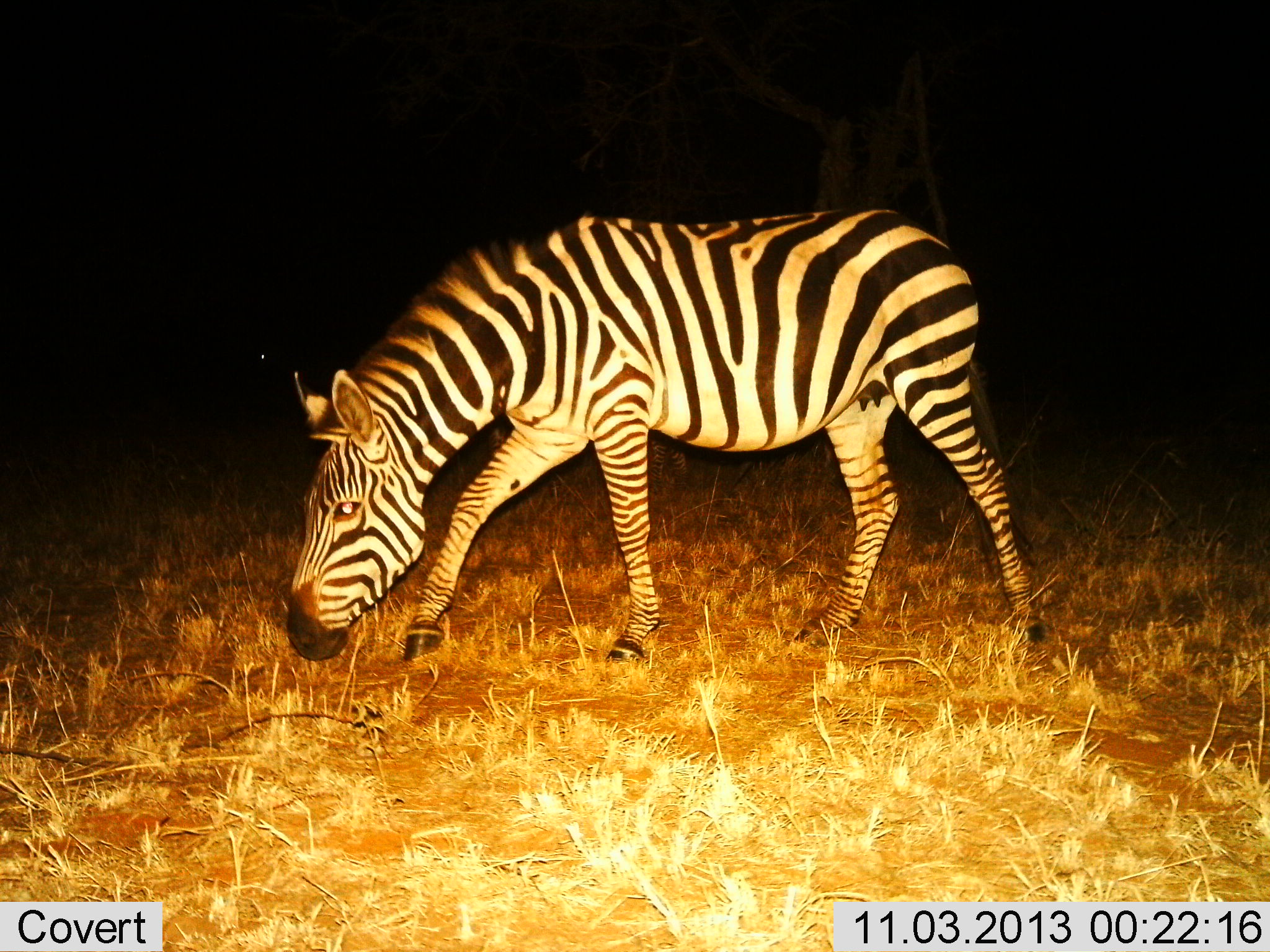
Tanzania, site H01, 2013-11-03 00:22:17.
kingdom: Animalia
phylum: Chordata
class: Mammalia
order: Perissodactyla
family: Equidae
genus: Equus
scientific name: Equus quagga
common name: plains zebra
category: zebra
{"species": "zebra (plains zebra) (Equus quagga)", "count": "1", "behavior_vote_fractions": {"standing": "20%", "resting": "0%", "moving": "70%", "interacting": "0%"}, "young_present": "0%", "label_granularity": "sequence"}